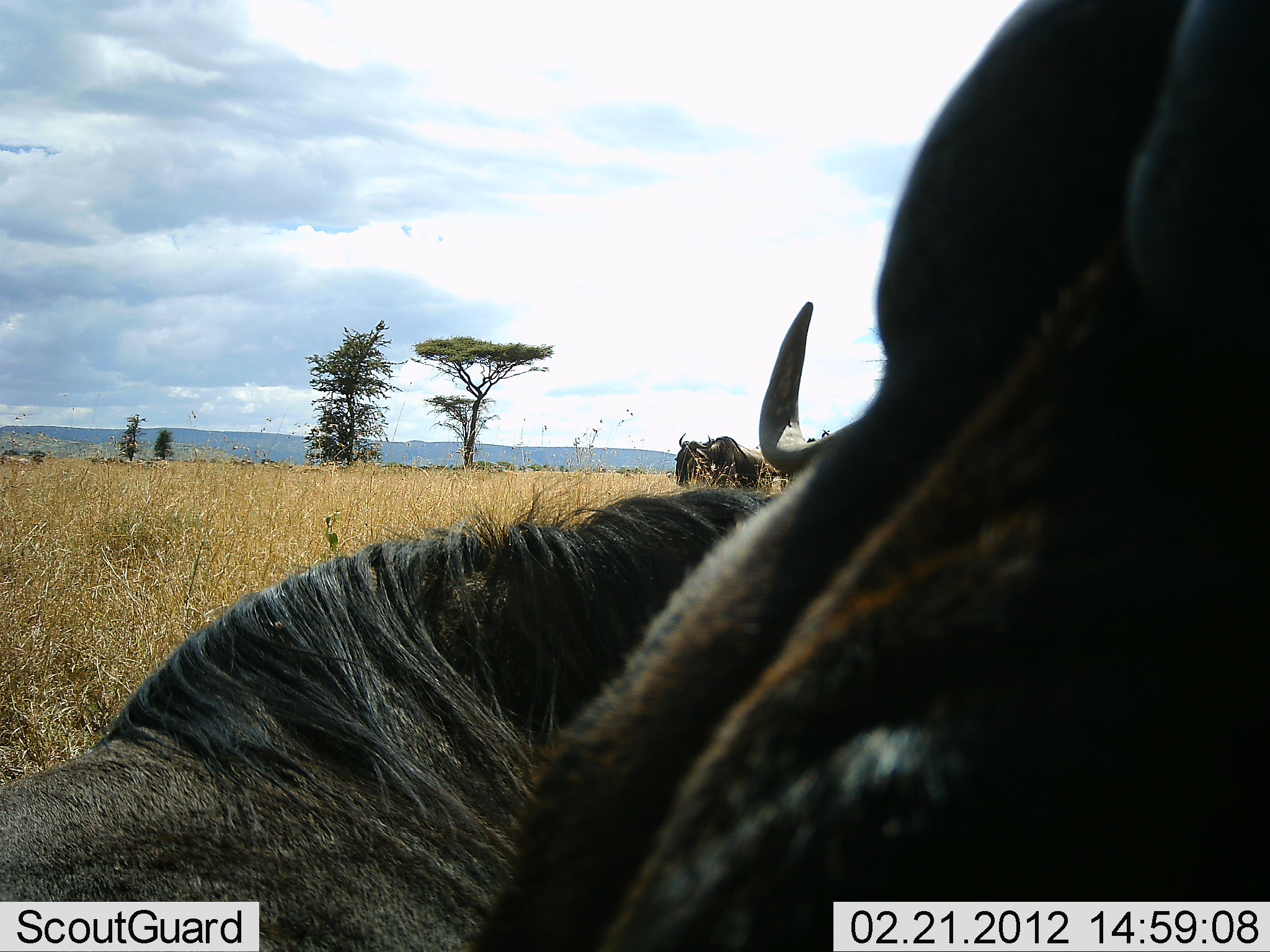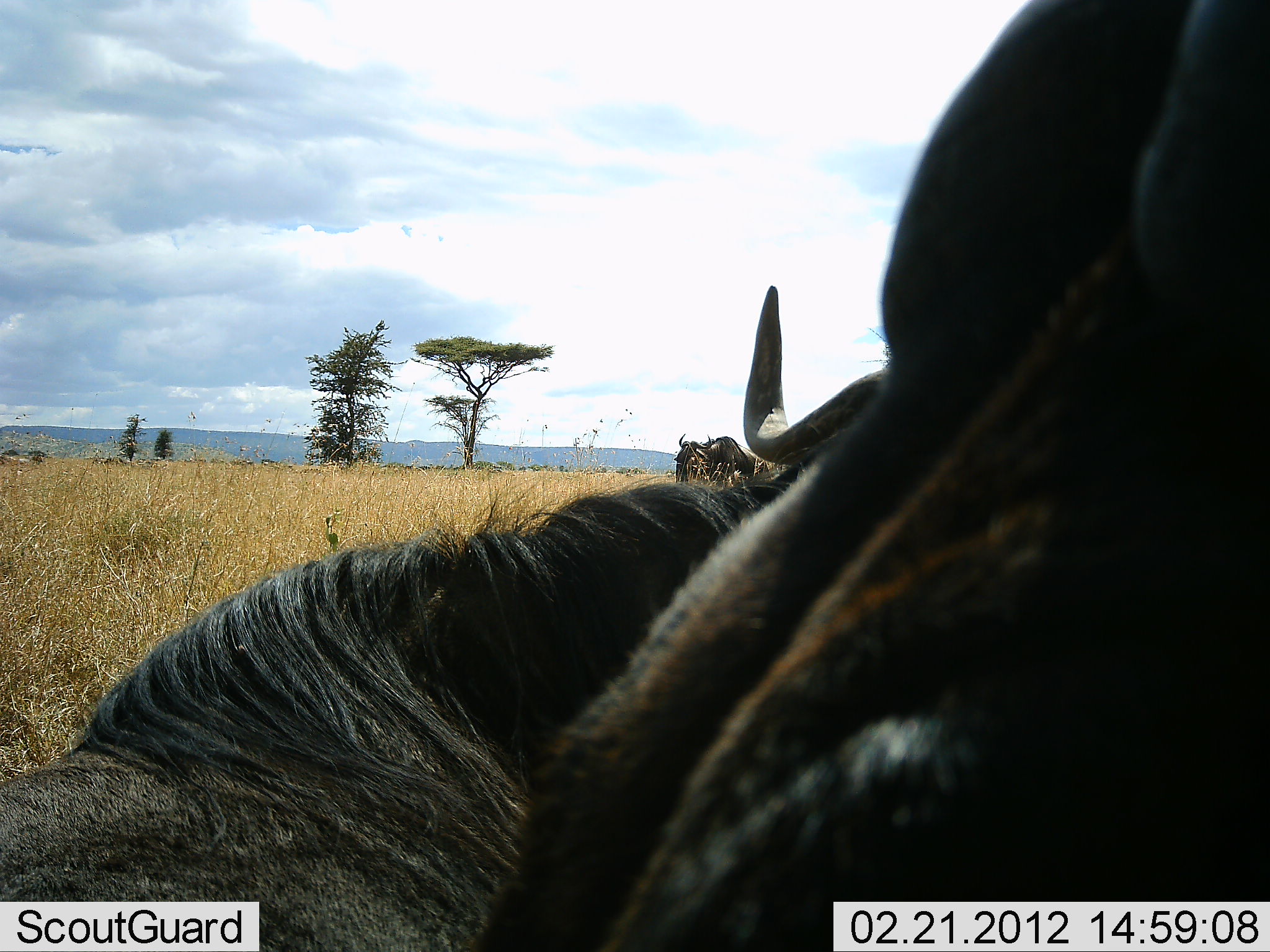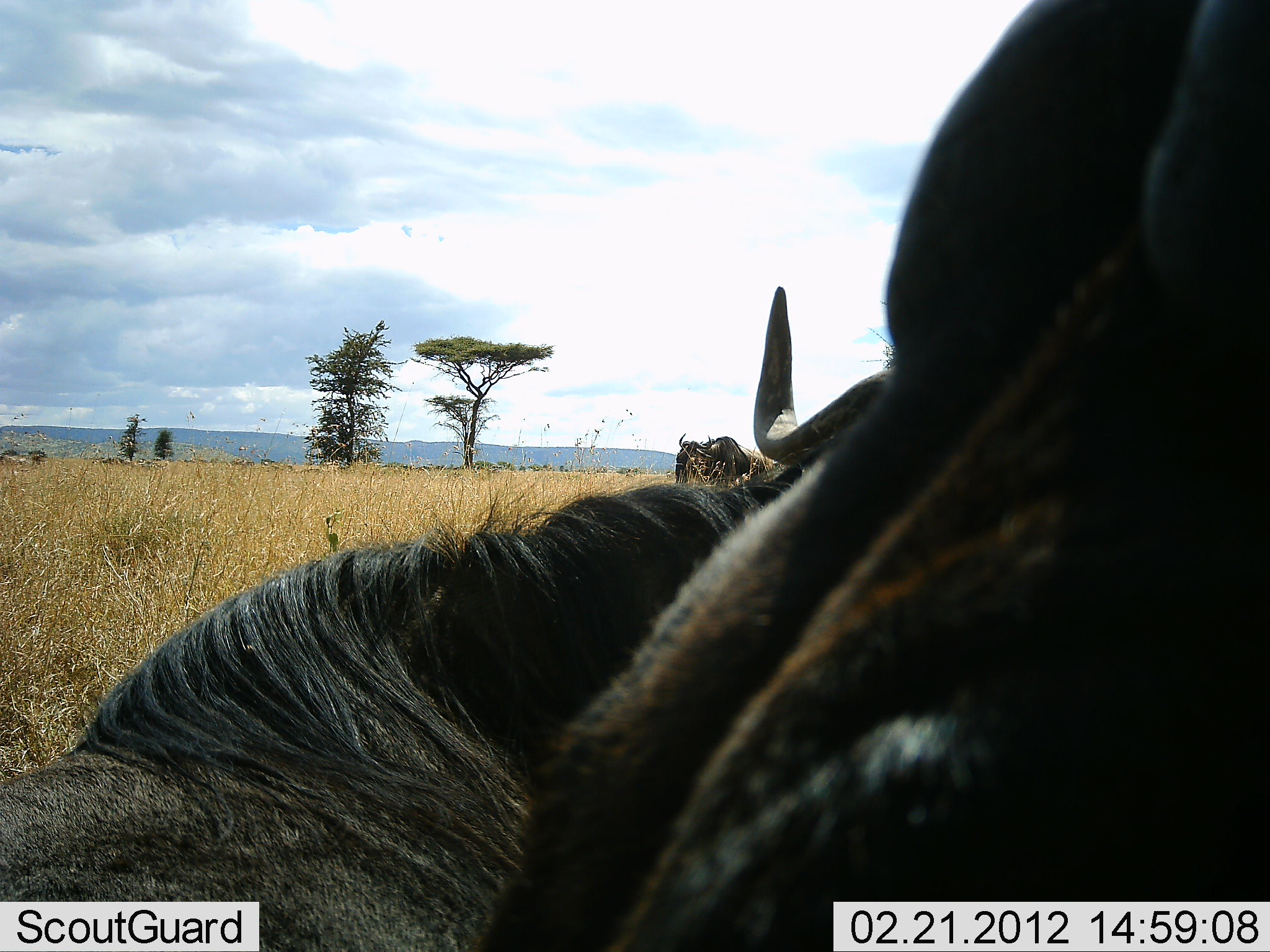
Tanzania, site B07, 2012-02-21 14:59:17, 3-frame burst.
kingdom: Animalia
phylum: Chordata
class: Mammalia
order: Artiodactyla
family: Bovidae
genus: Connochaetes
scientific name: Connochaetes taurinus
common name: blue wildebeest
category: wildebeest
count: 3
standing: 62%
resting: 79%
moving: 0%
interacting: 8%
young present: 0%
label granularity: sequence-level